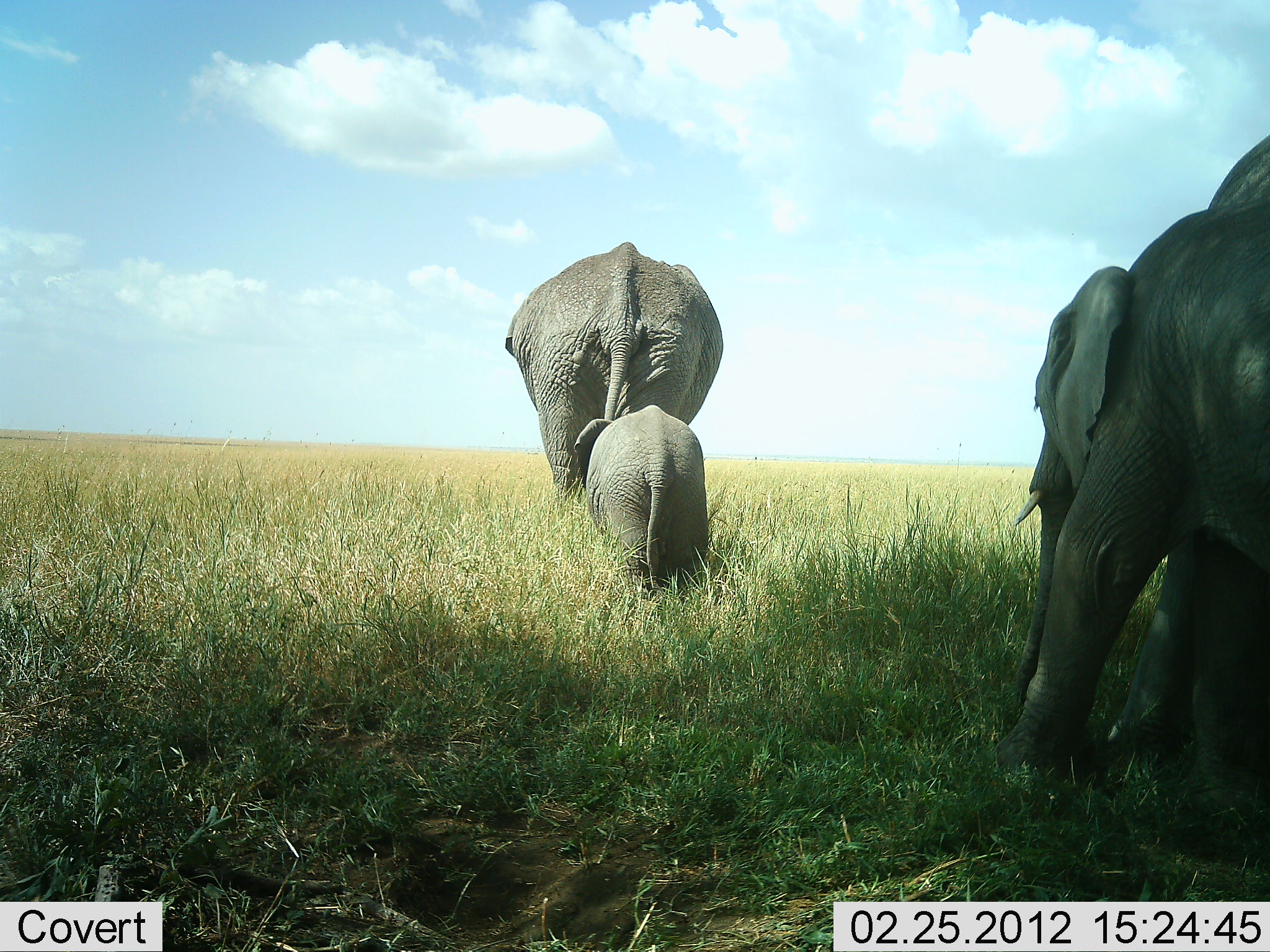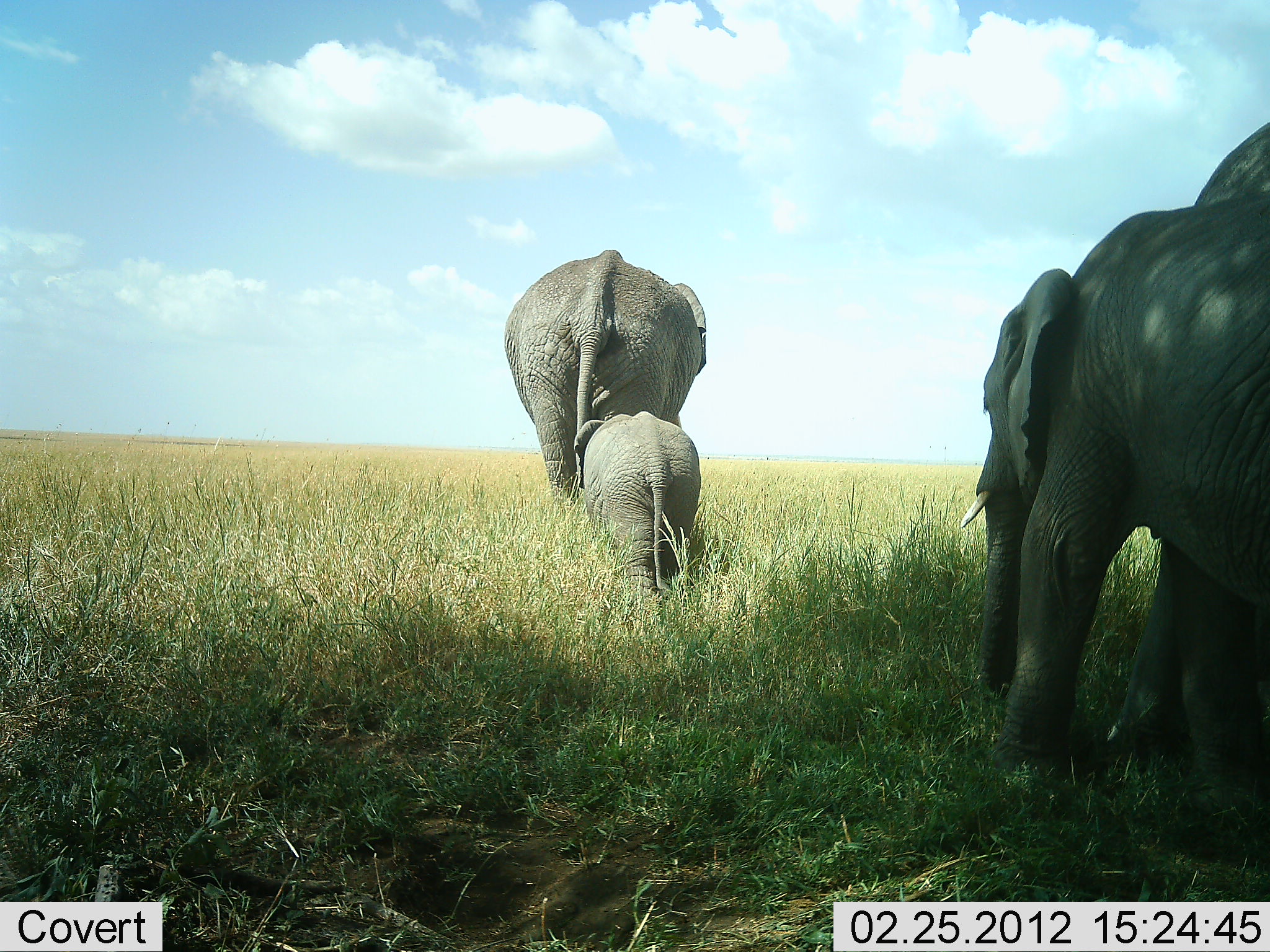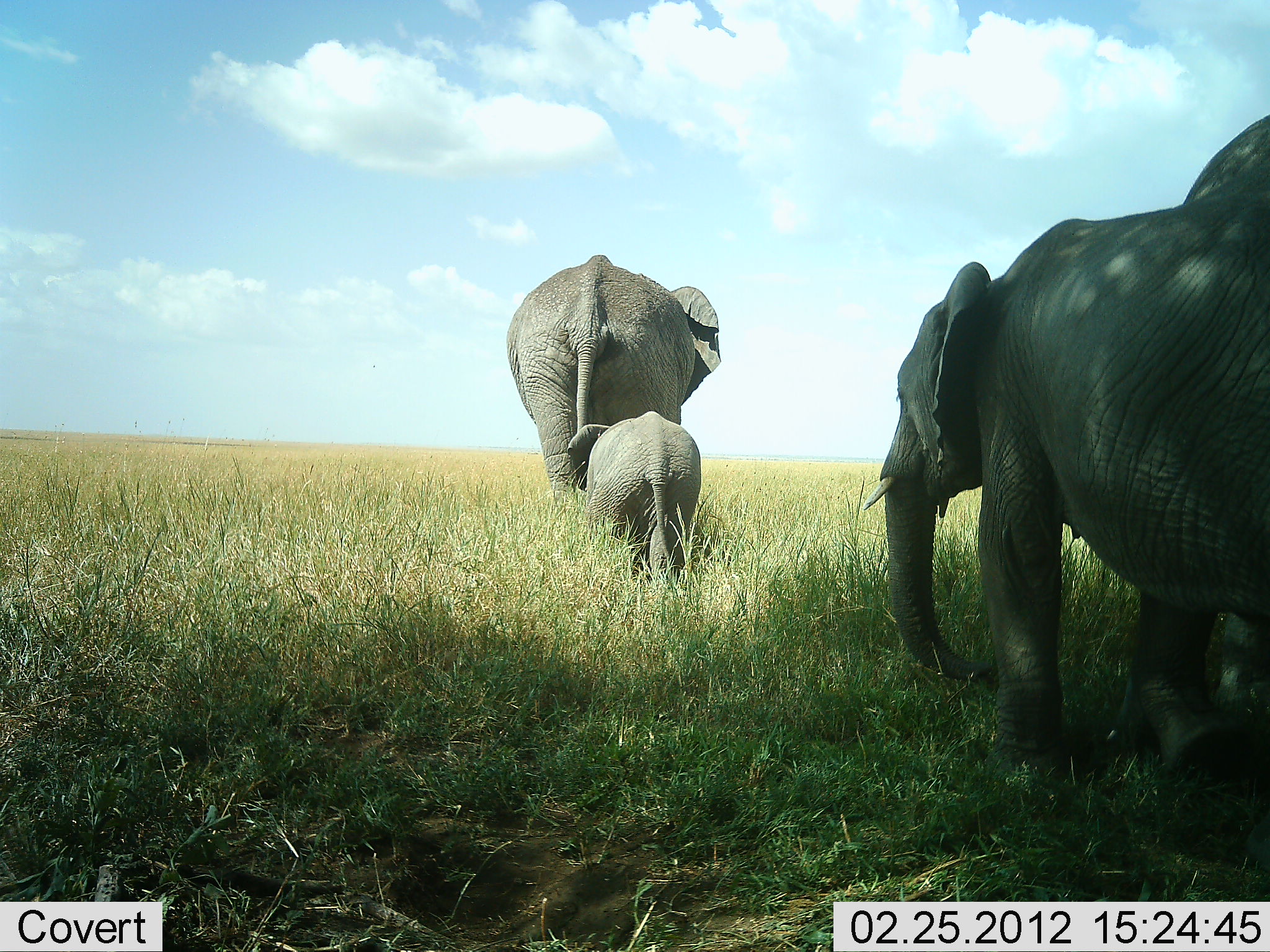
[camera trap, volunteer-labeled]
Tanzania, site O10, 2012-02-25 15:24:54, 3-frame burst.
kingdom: Animalia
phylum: Chordata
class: Mammalia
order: Proboscidea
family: Elephantidae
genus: Loxodonta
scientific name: Loxodonta africana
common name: african bush elephant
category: elephant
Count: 4.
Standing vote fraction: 0%.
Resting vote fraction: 0%.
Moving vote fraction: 100%.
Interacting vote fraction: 6%.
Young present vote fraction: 88%.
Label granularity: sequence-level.